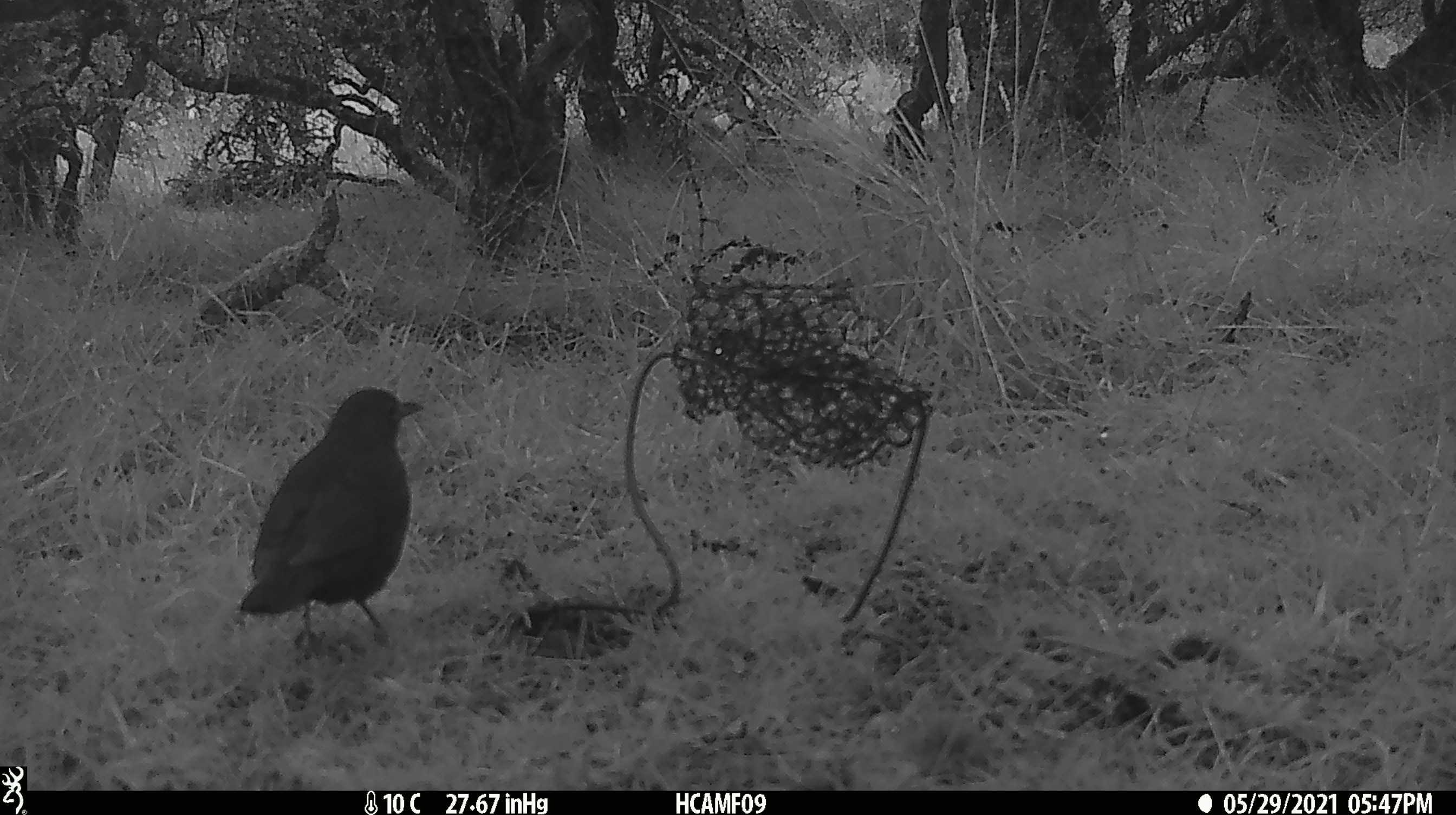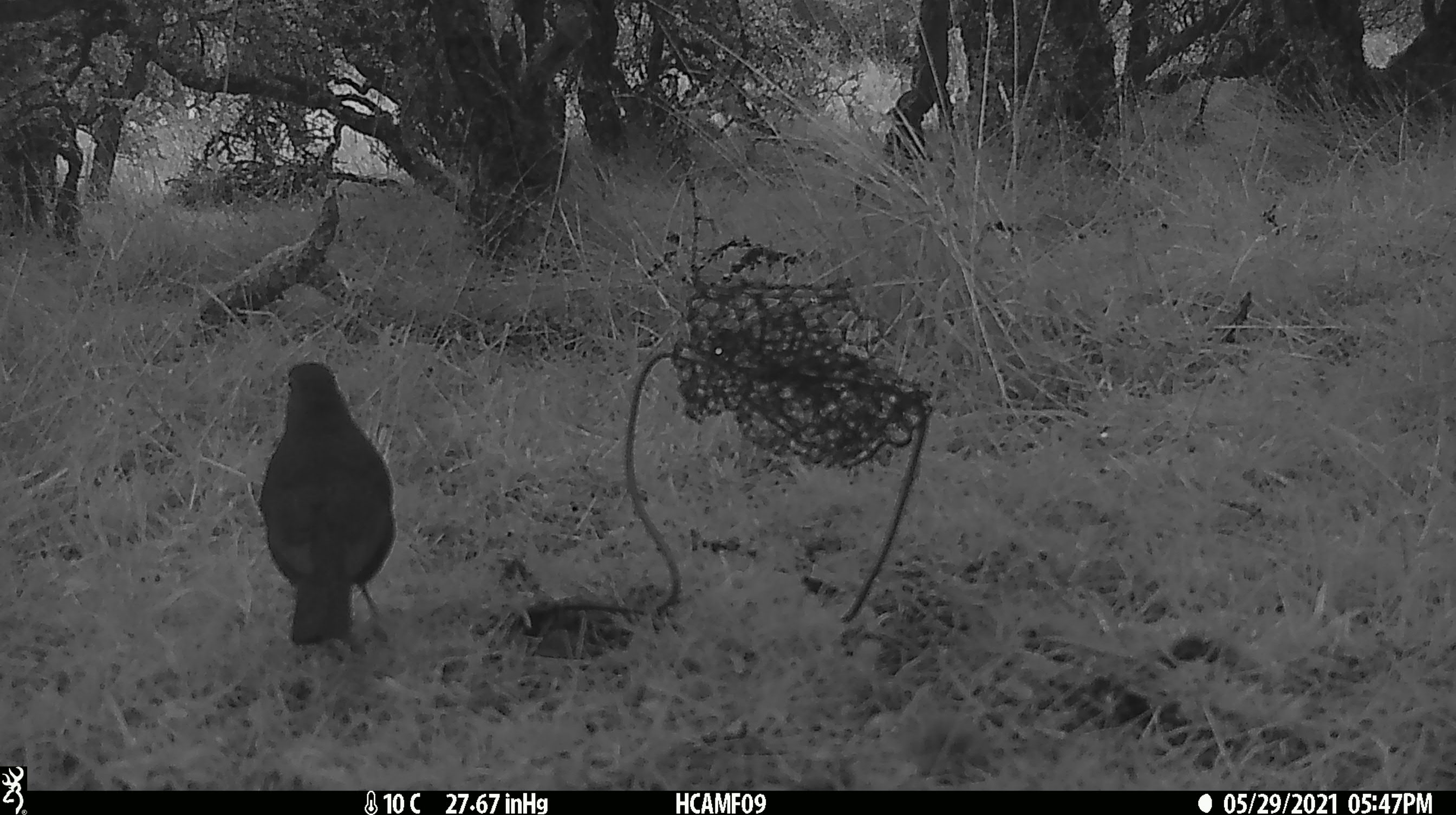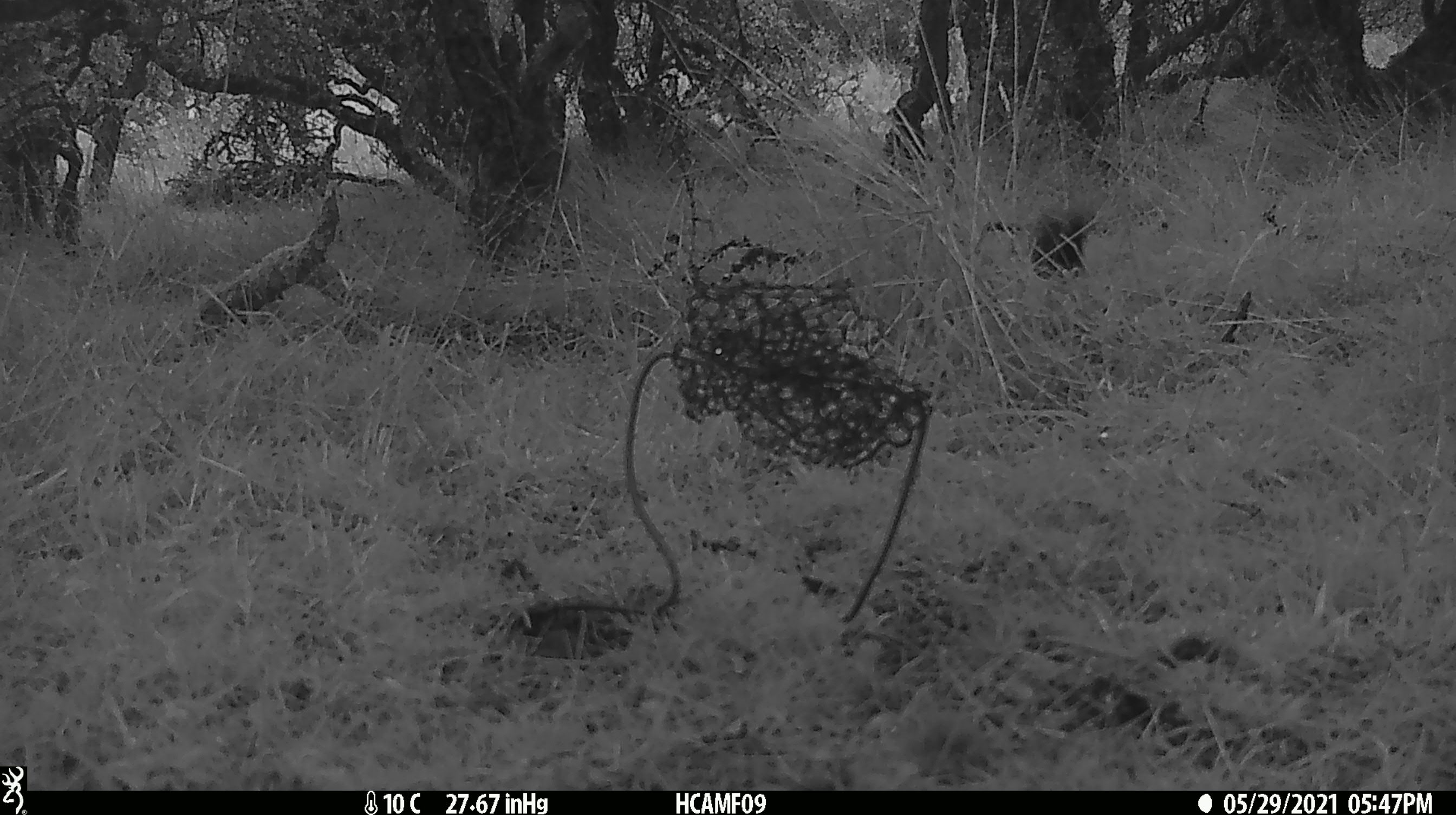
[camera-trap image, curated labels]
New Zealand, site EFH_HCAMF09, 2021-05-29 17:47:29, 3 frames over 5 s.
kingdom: Animalia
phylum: Chordata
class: Aves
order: Passeriformes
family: Turdidae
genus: Turdus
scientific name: Turdus philomelos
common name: song thrush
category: thrush